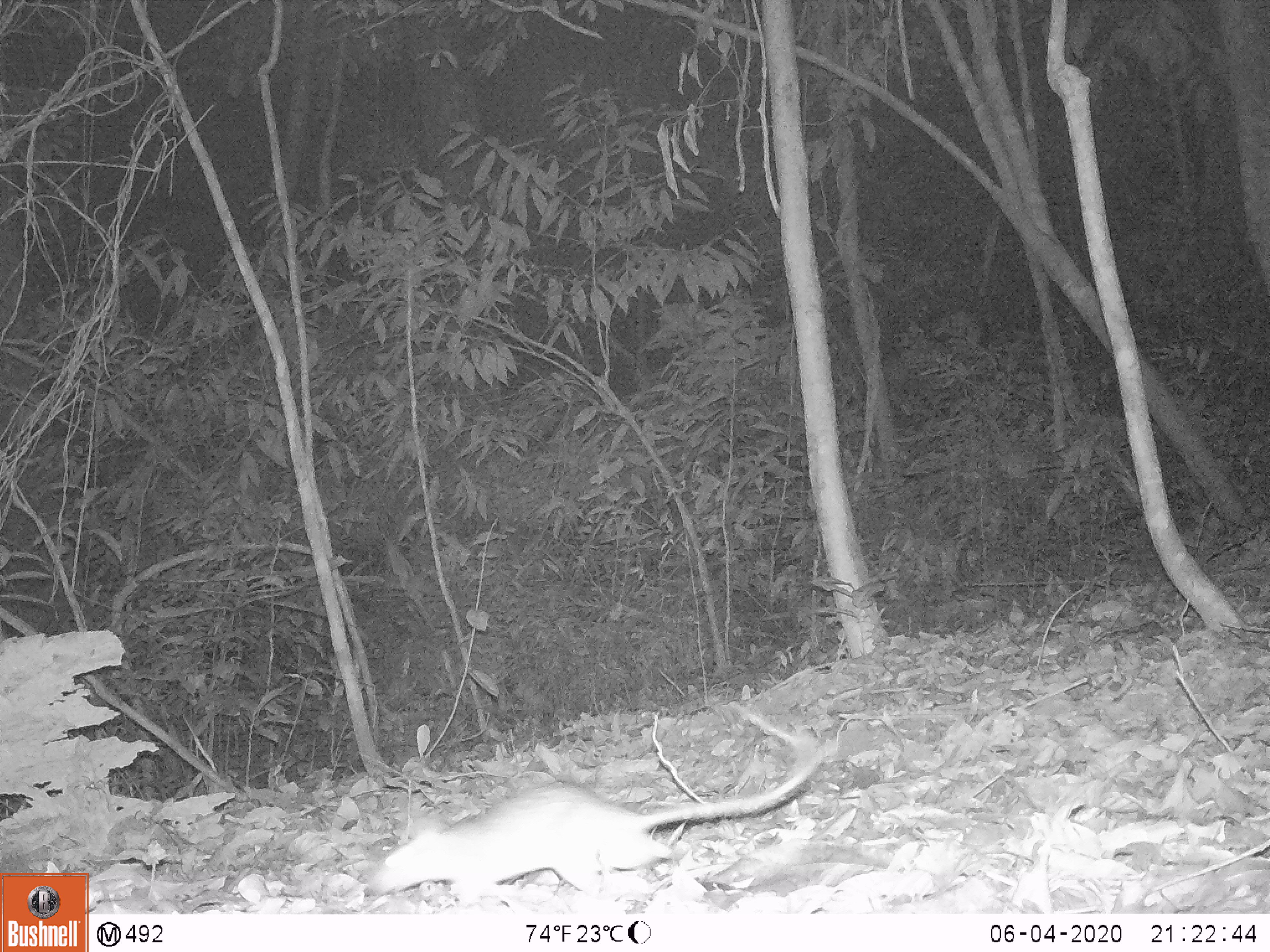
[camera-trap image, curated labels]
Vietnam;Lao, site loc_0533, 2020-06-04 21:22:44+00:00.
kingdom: Animalia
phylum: Chordata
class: Mammalia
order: Rodentia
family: Muridae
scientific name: Muridae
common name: old-world mice and rats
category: unidentified murid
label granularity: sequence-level